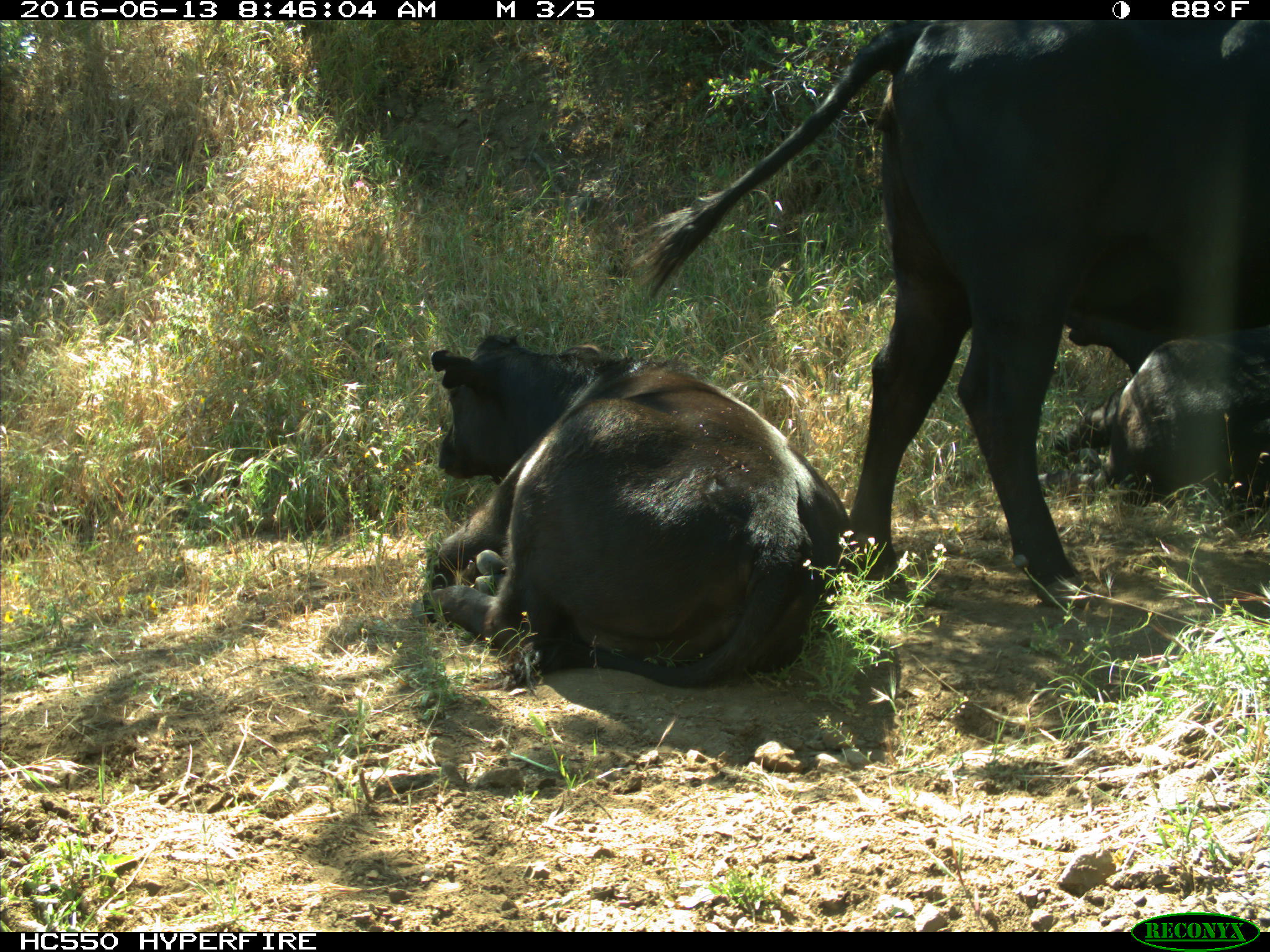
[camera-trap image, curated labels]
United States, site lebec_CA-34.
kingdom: Animalia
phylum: Chordata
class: Mammalia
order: Artiodactyla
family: Bovidae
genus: Bos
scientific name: Bos taurus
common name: domestic cow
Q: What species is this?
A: Bos taurus (domestic cow).